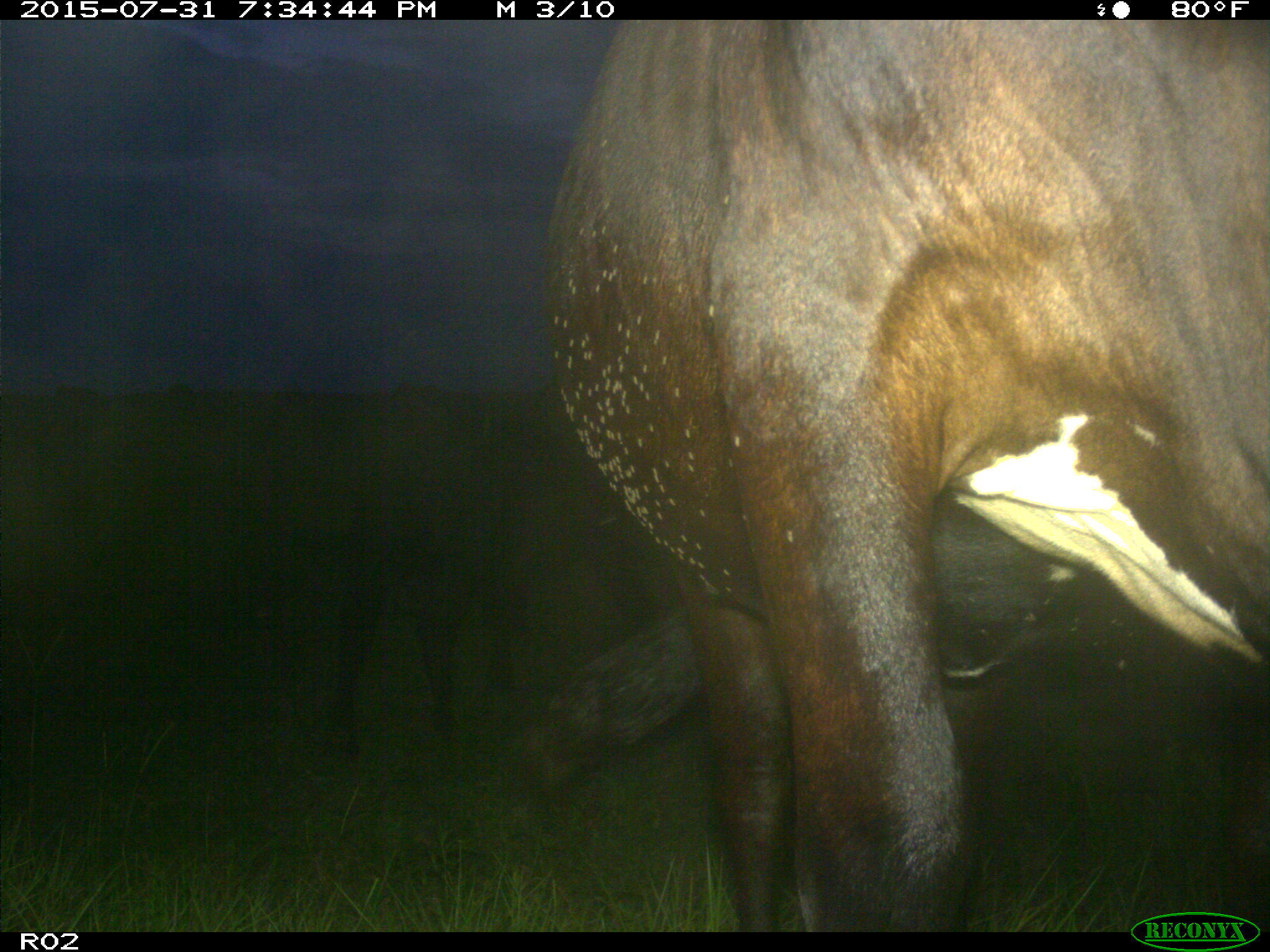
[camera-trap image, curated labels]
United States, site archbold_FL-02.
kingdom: Animalia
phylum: Chordata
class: Mammalia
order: Artiodactyla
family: Bovidae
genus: Bos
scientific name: Bos taurus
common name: domestic cow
Bos taurus (domestic cow).